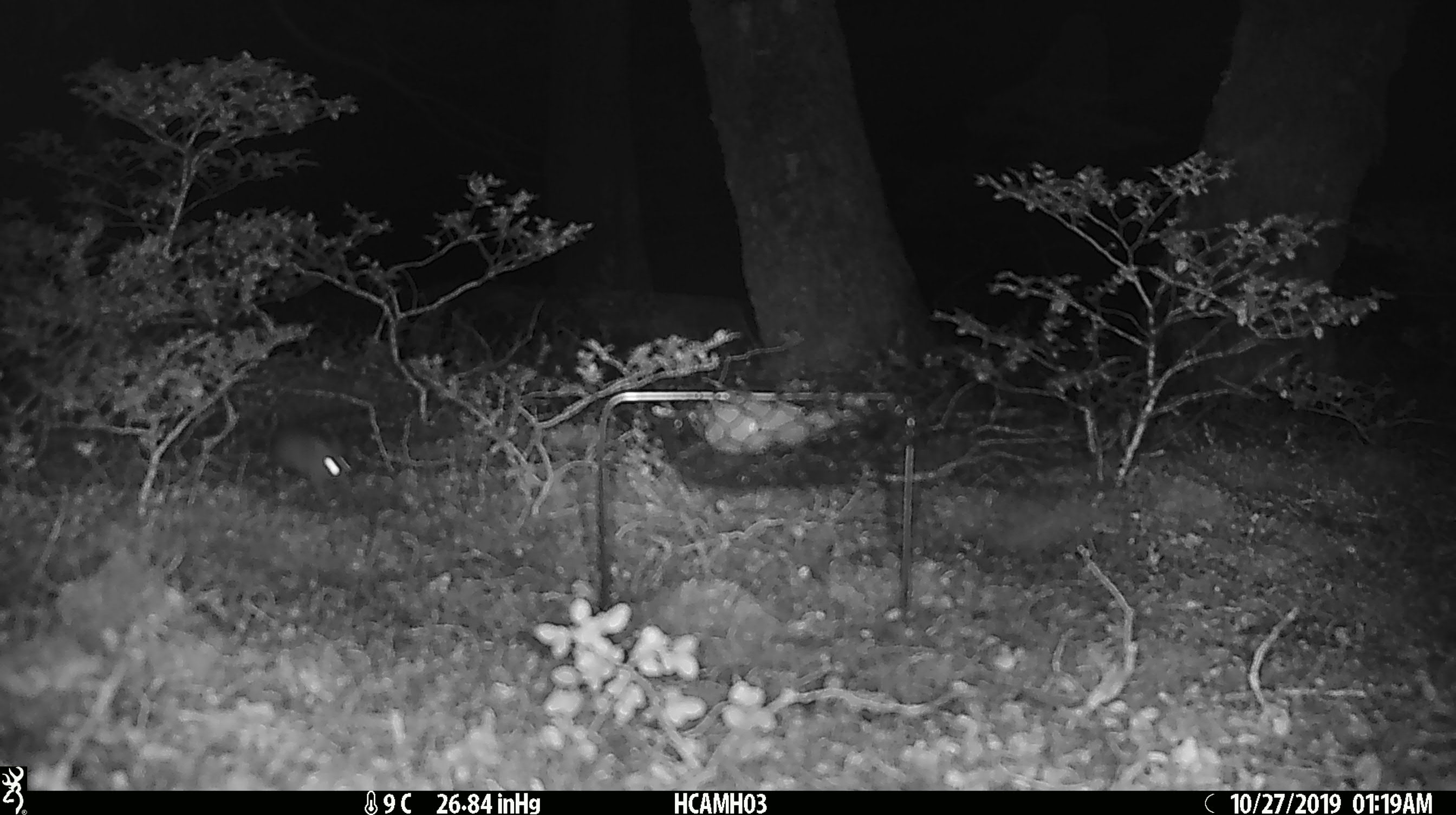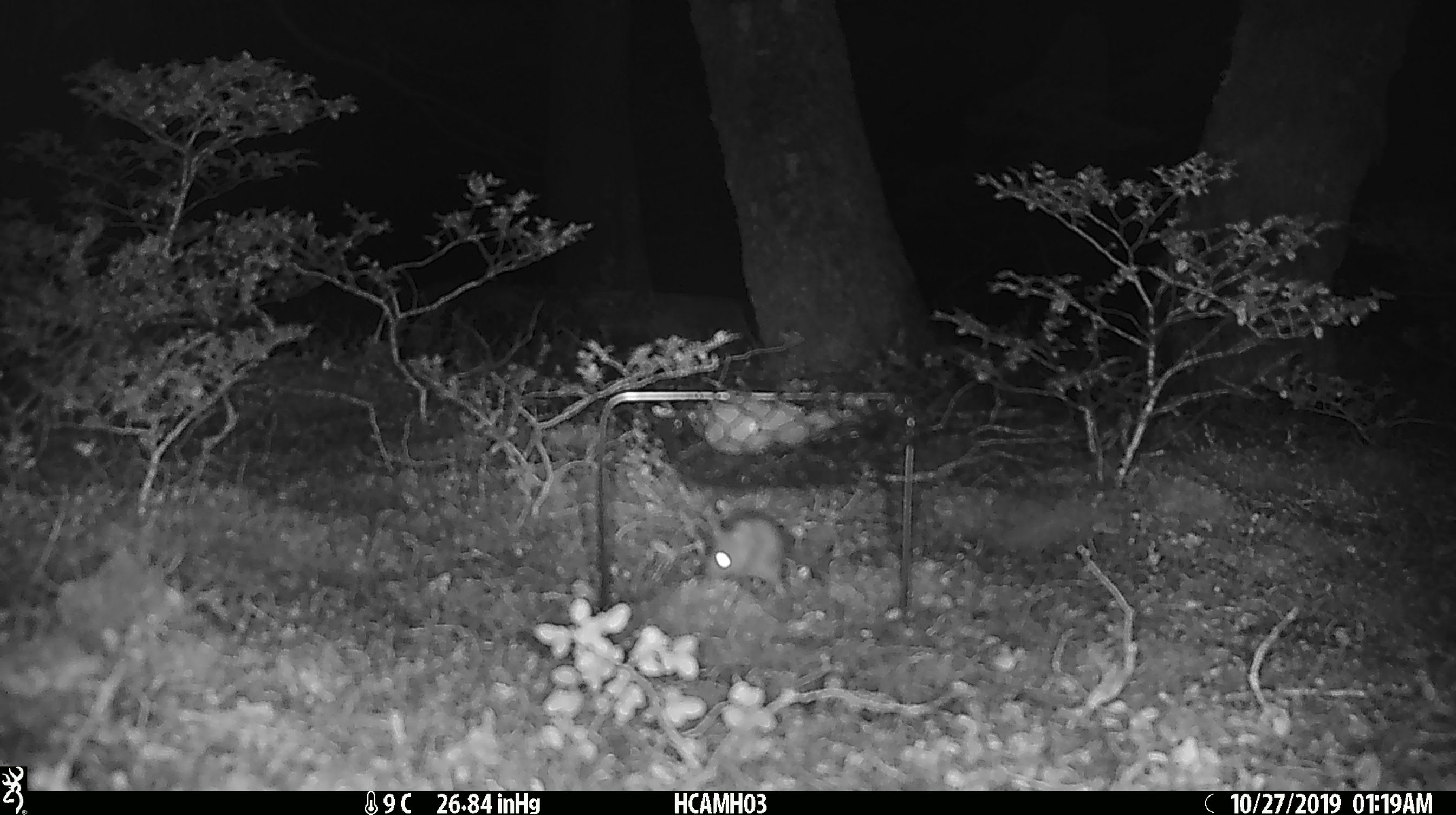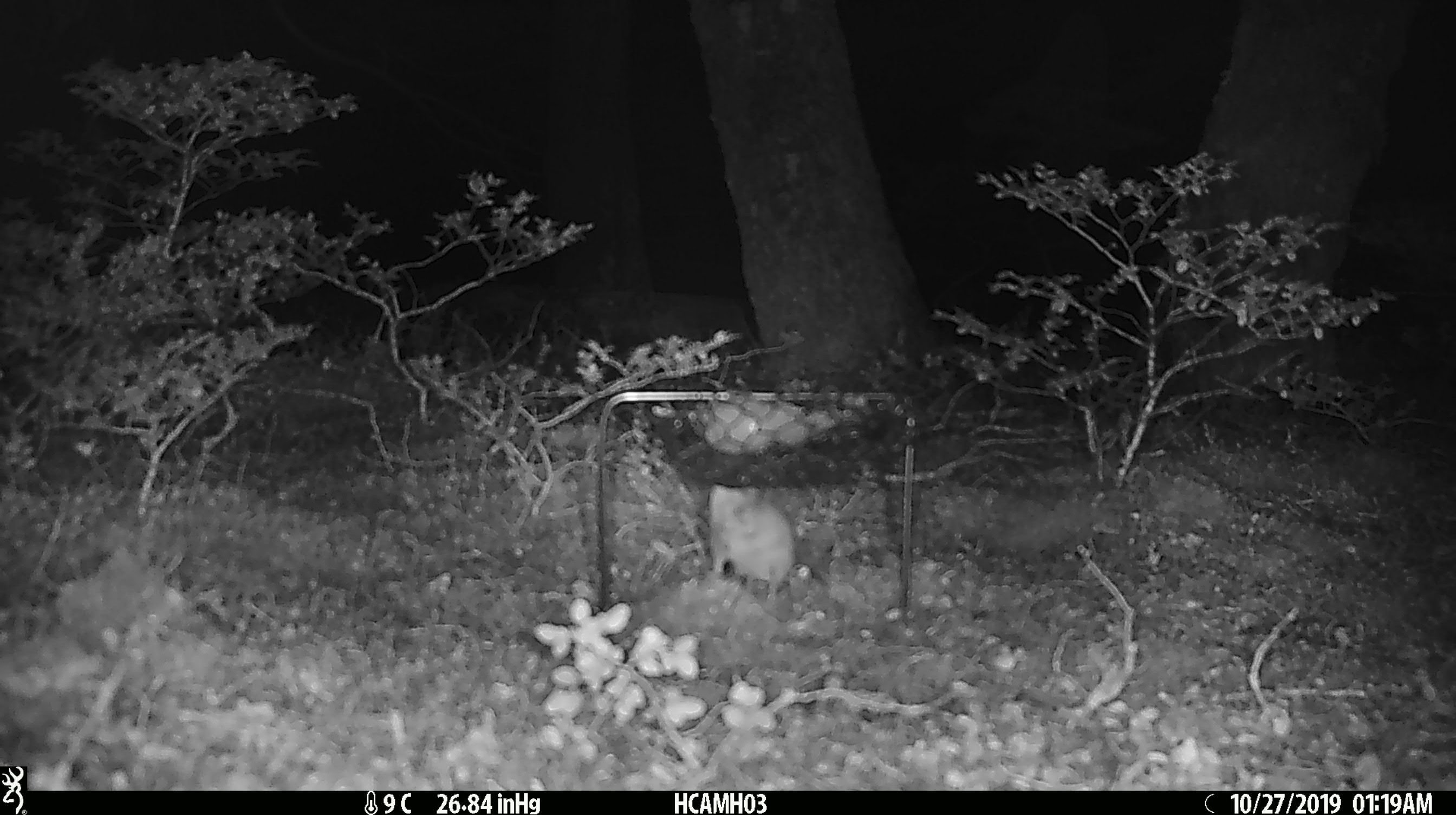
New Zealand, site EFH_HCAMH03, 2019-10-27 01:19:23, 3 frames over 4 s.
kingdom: Animalia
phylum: Chordata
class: Mammalia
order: Rodentia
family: Muridae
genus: Mus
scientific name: Mus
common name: mouse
Mouse (Mus).